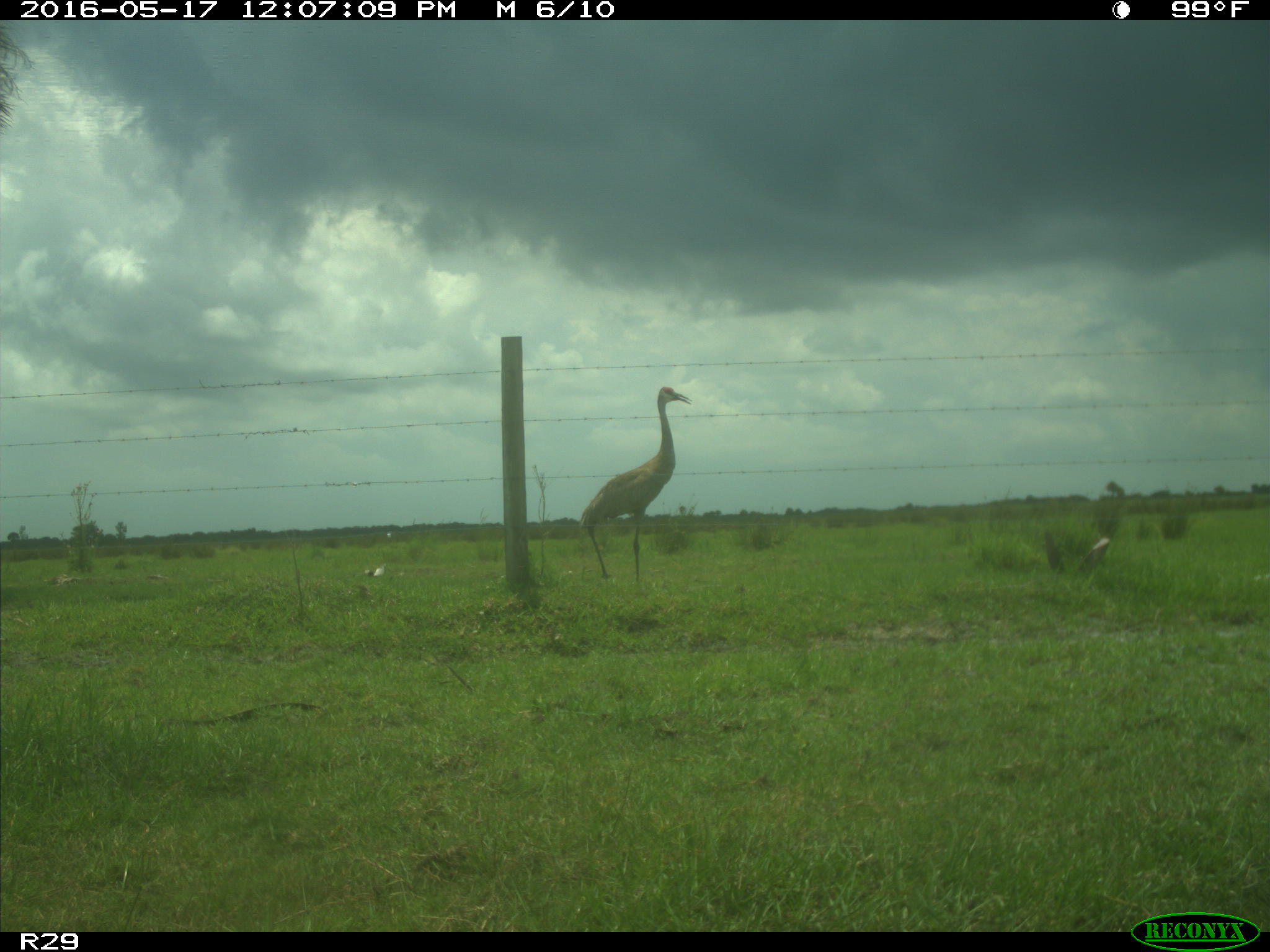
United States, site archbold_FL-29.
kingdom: Animalia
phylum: Chordata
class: Aves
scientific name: Aves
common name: birds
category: unidentified bird